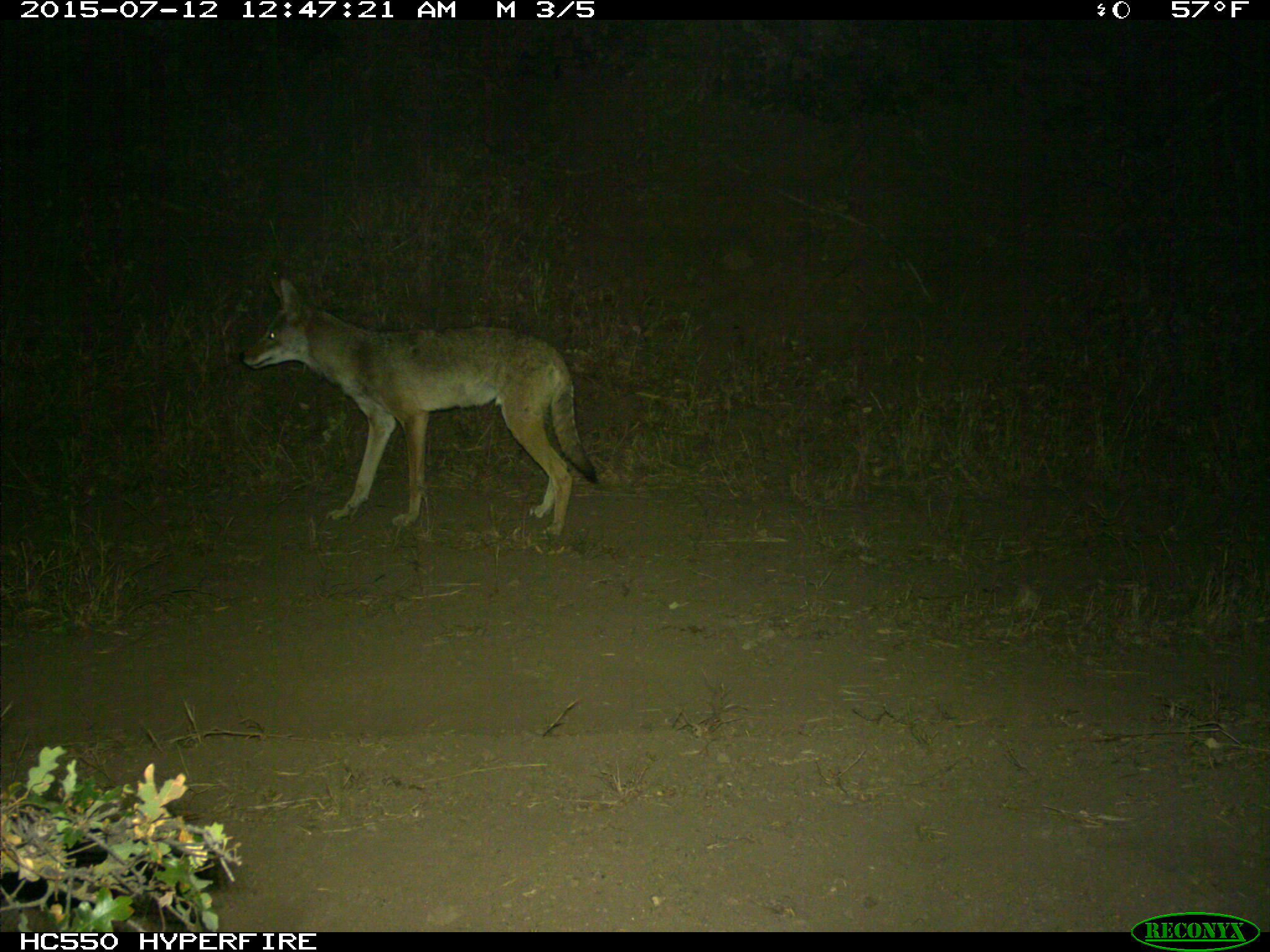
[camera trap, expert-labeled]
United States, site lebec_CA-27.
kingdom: Animalia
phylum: Chordata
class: Mammalia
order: Carnivora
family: Canidae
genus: Canis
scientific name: Canis latrans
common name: coyote